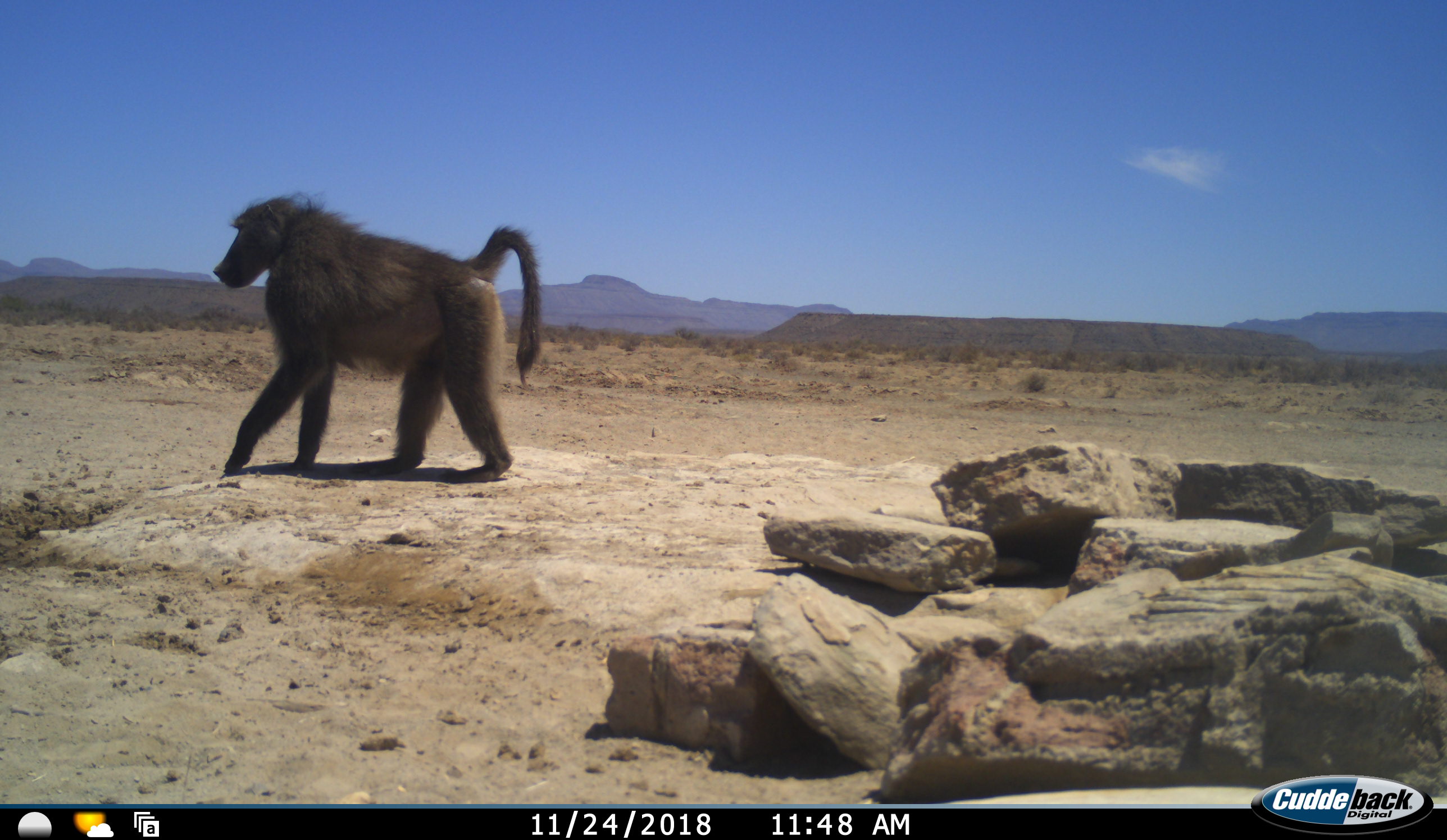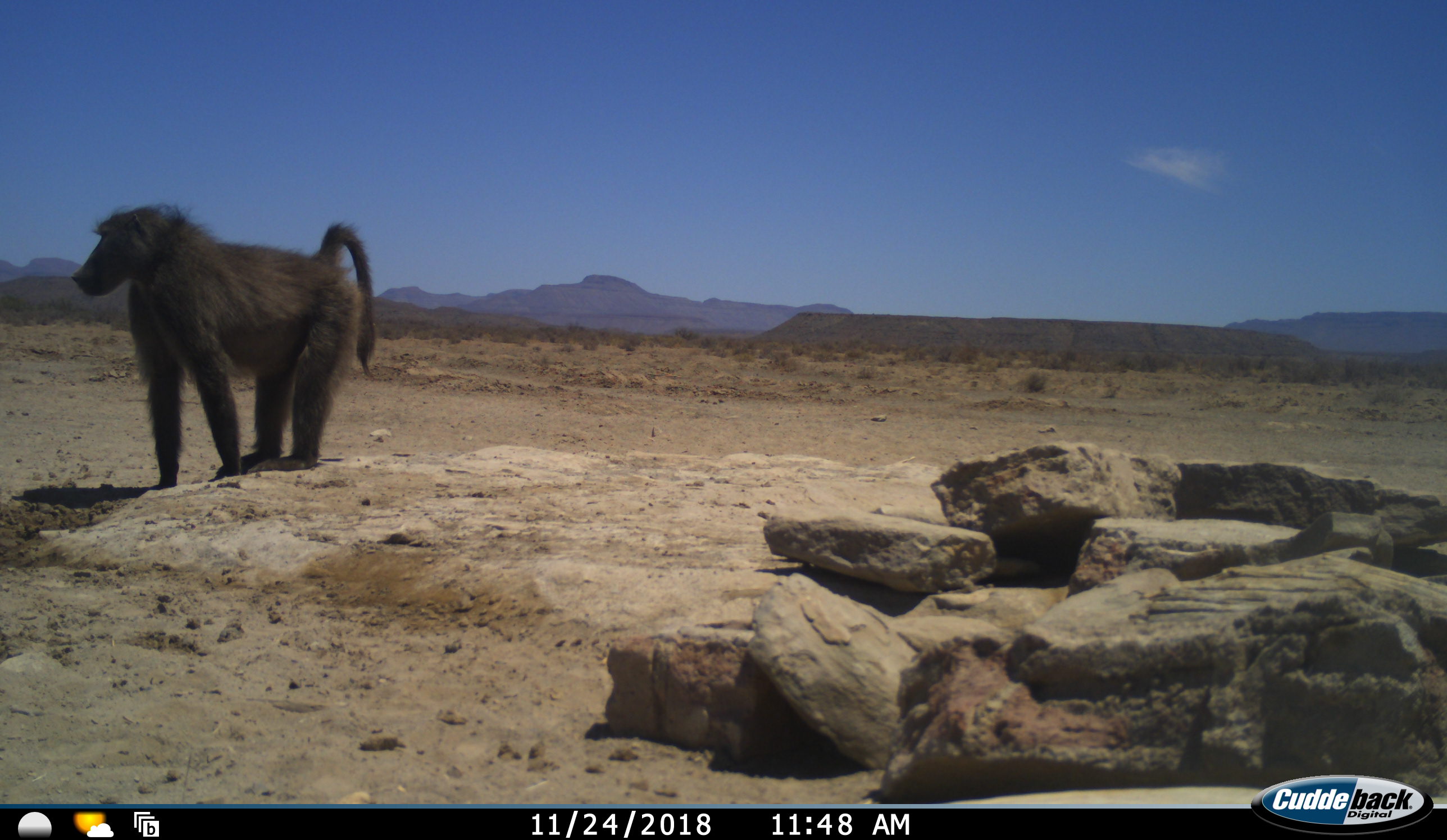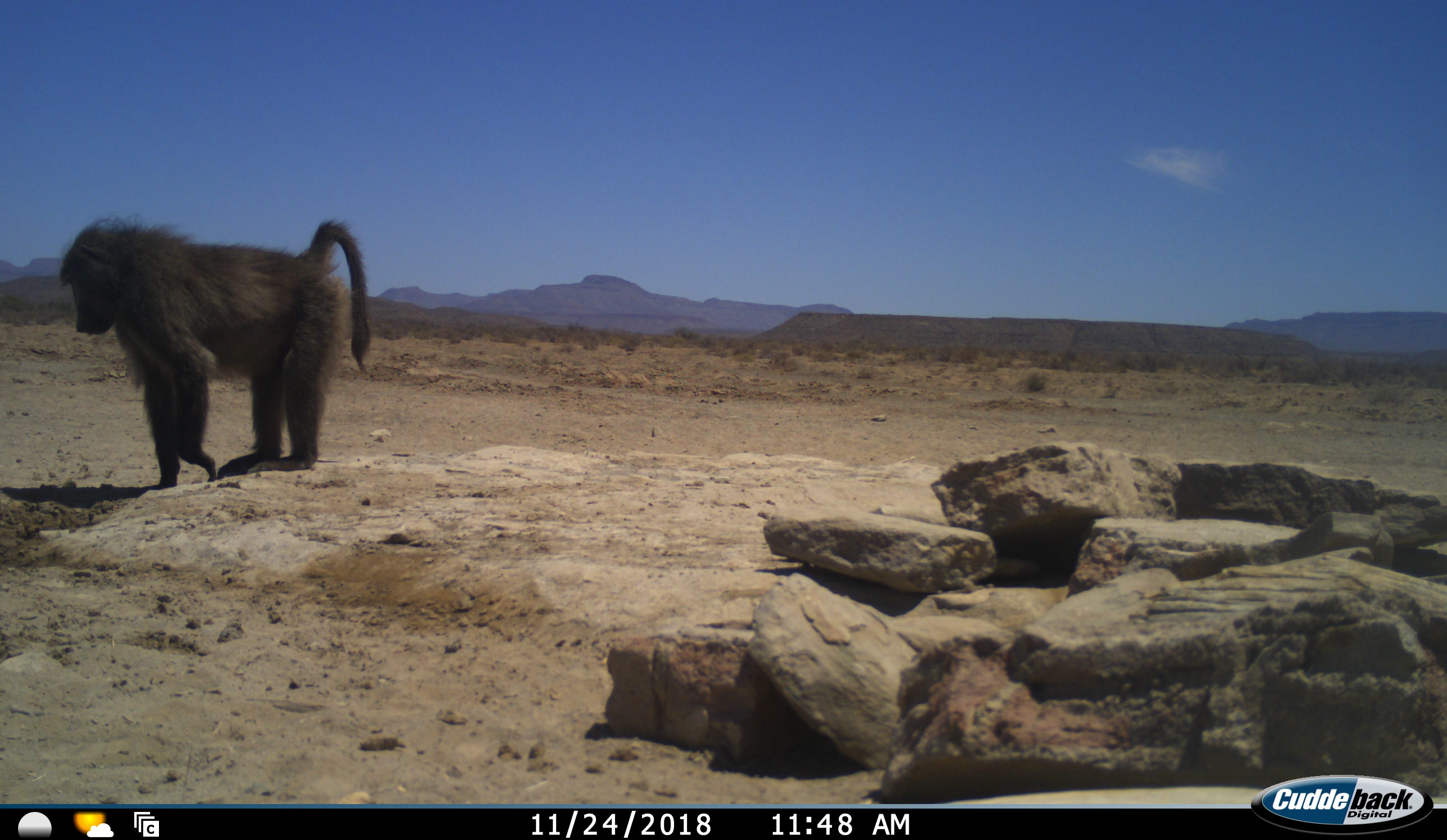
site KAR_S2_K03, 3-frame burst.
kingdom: Animalia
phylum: Chordata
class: Mammalia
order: Primates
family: Cercopithecidae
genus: Papio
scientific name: Papio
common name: baboon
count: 1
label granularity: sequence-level